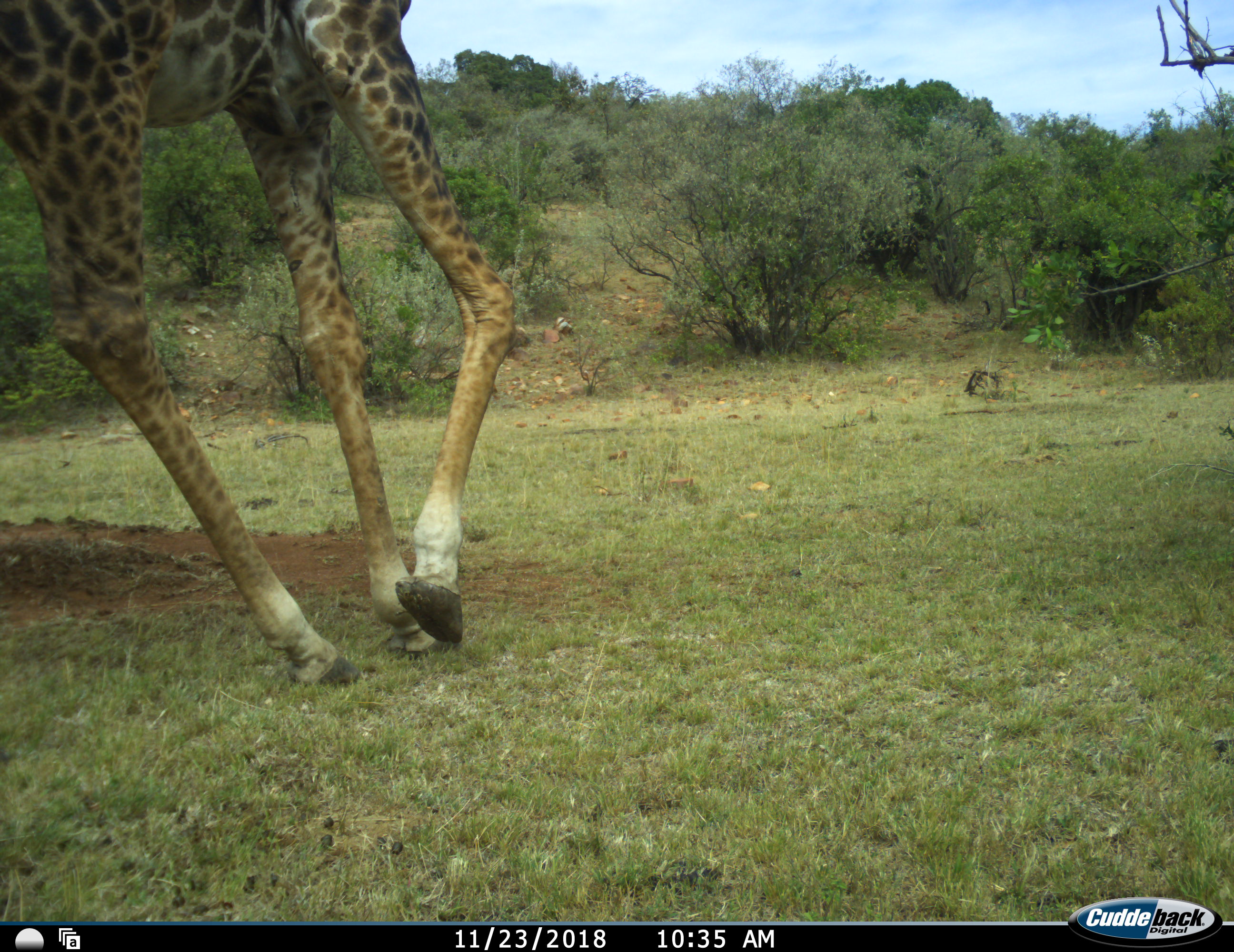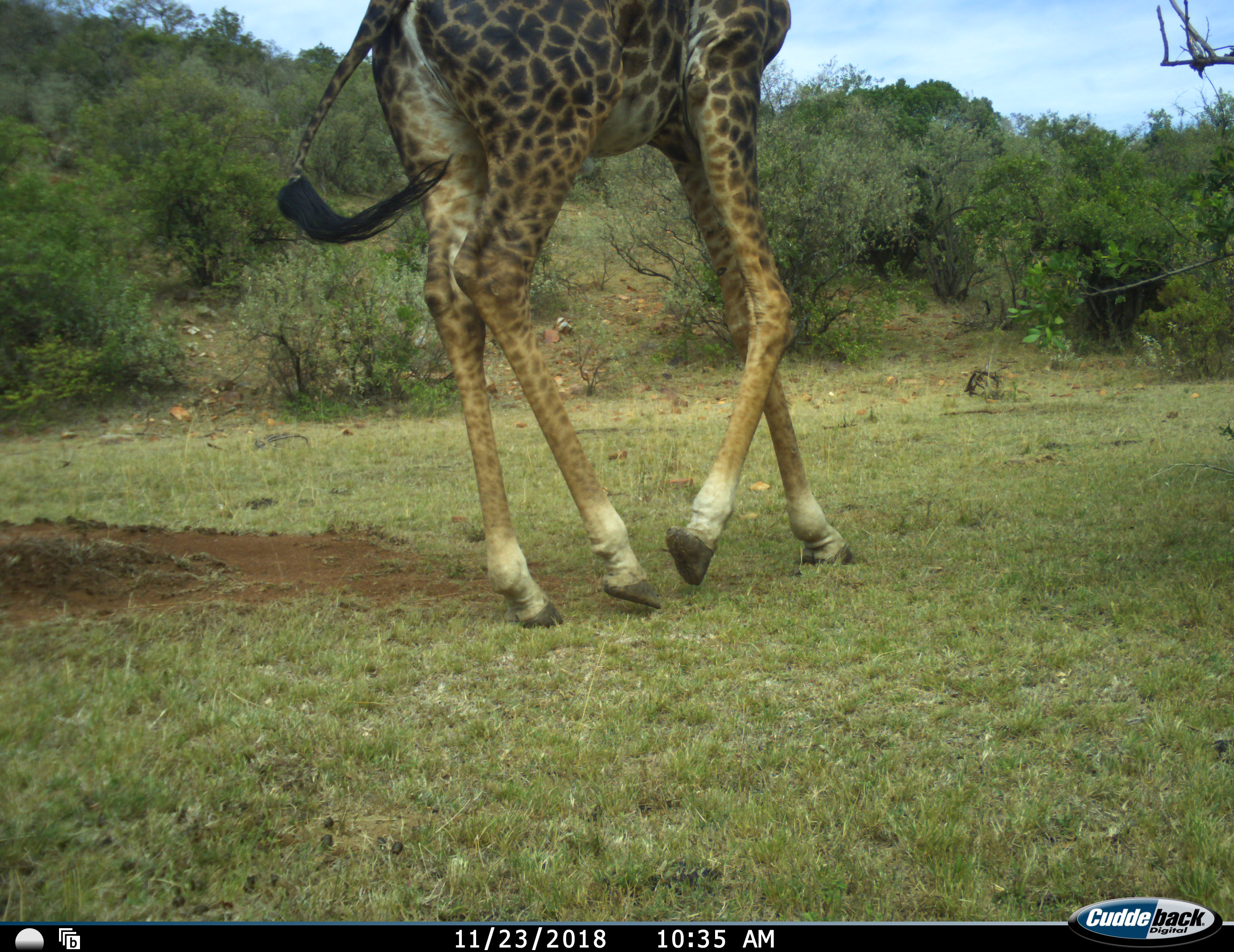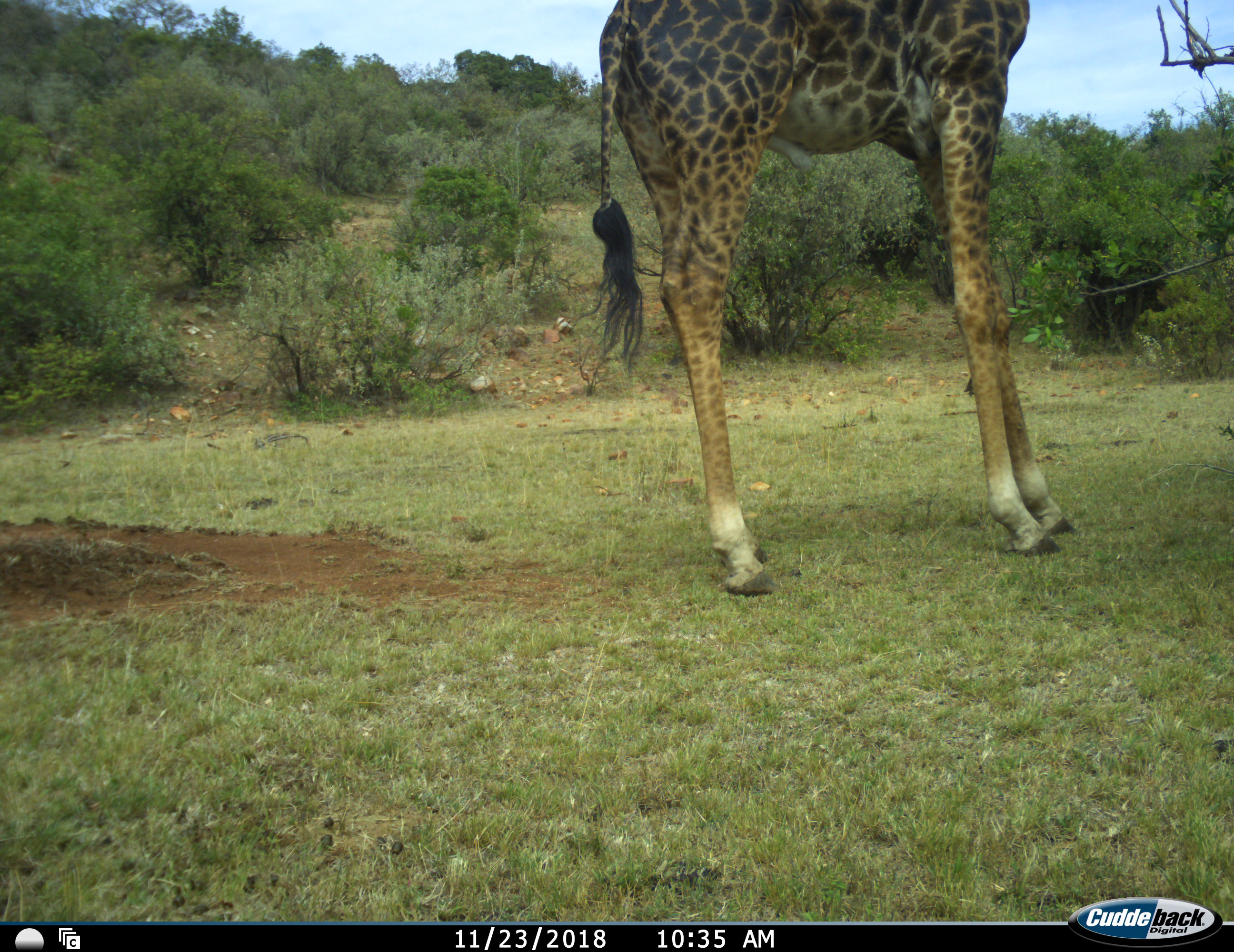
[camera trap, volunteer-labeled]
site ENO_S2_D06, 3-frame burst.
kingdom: Animalia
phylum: Chordata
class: Mammalia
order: Artiodactyla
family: Giraffidae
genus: Giraffa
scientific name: Giraffa camelopardalis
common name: giraffe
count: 1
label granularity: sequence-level